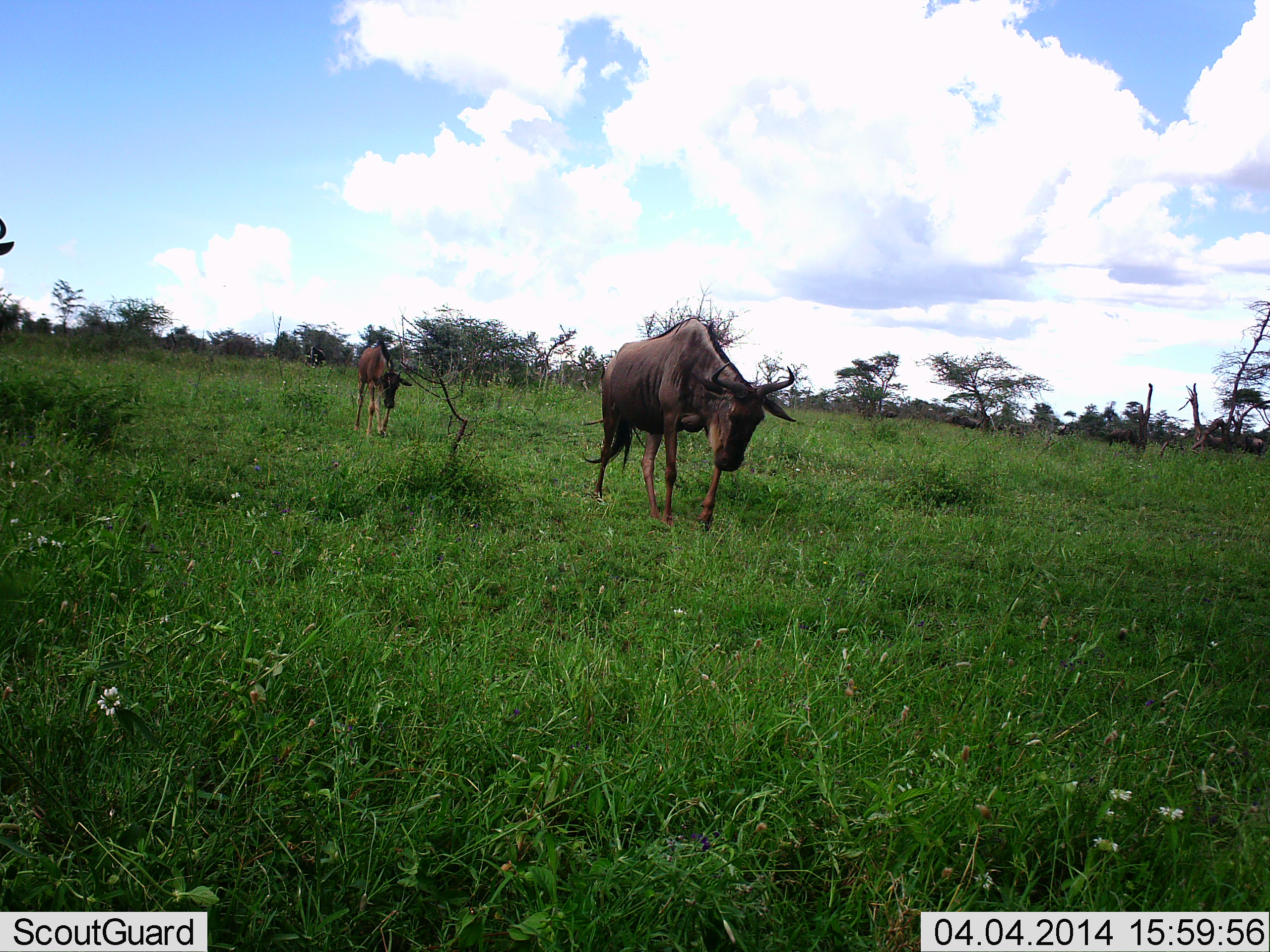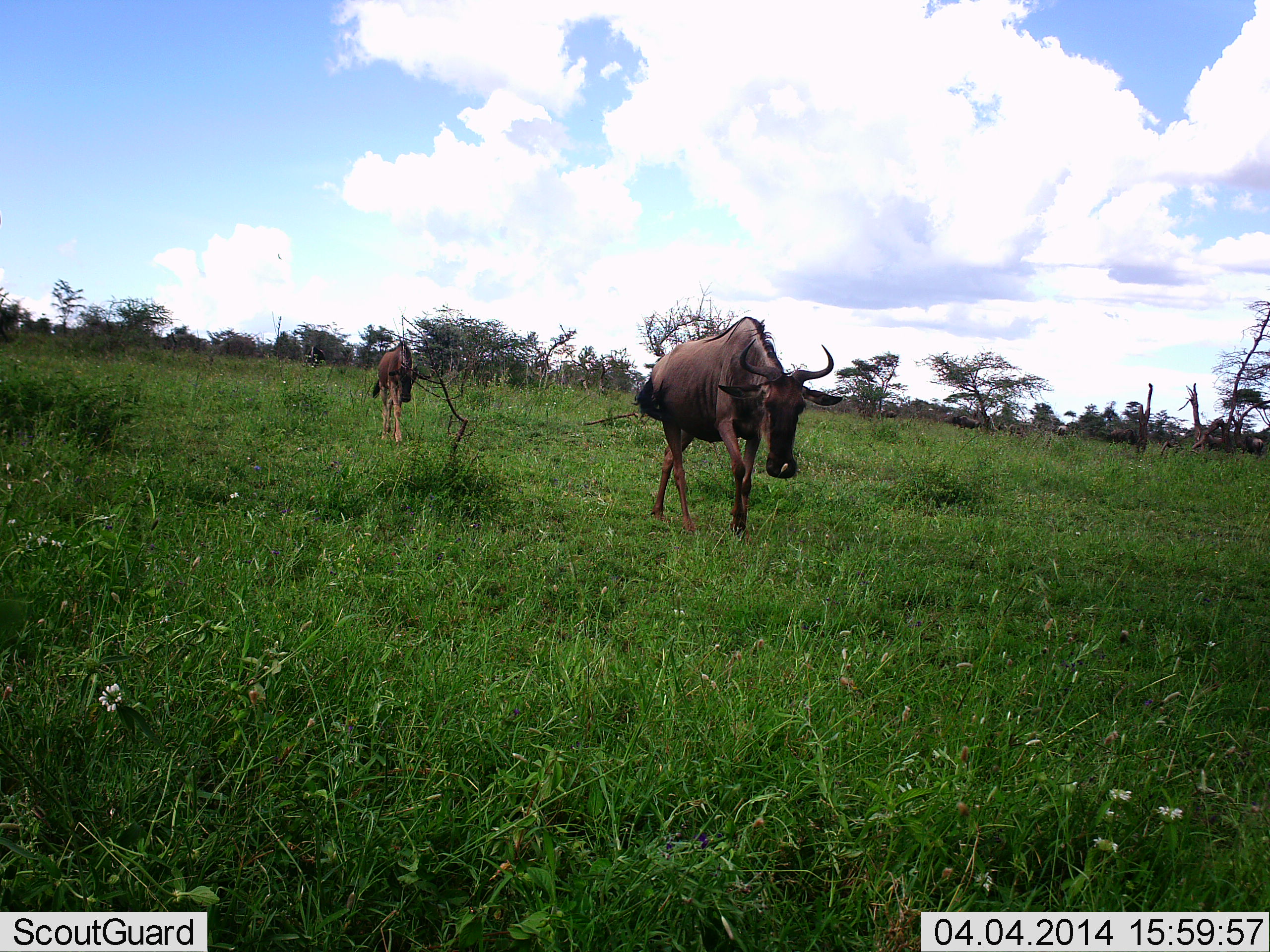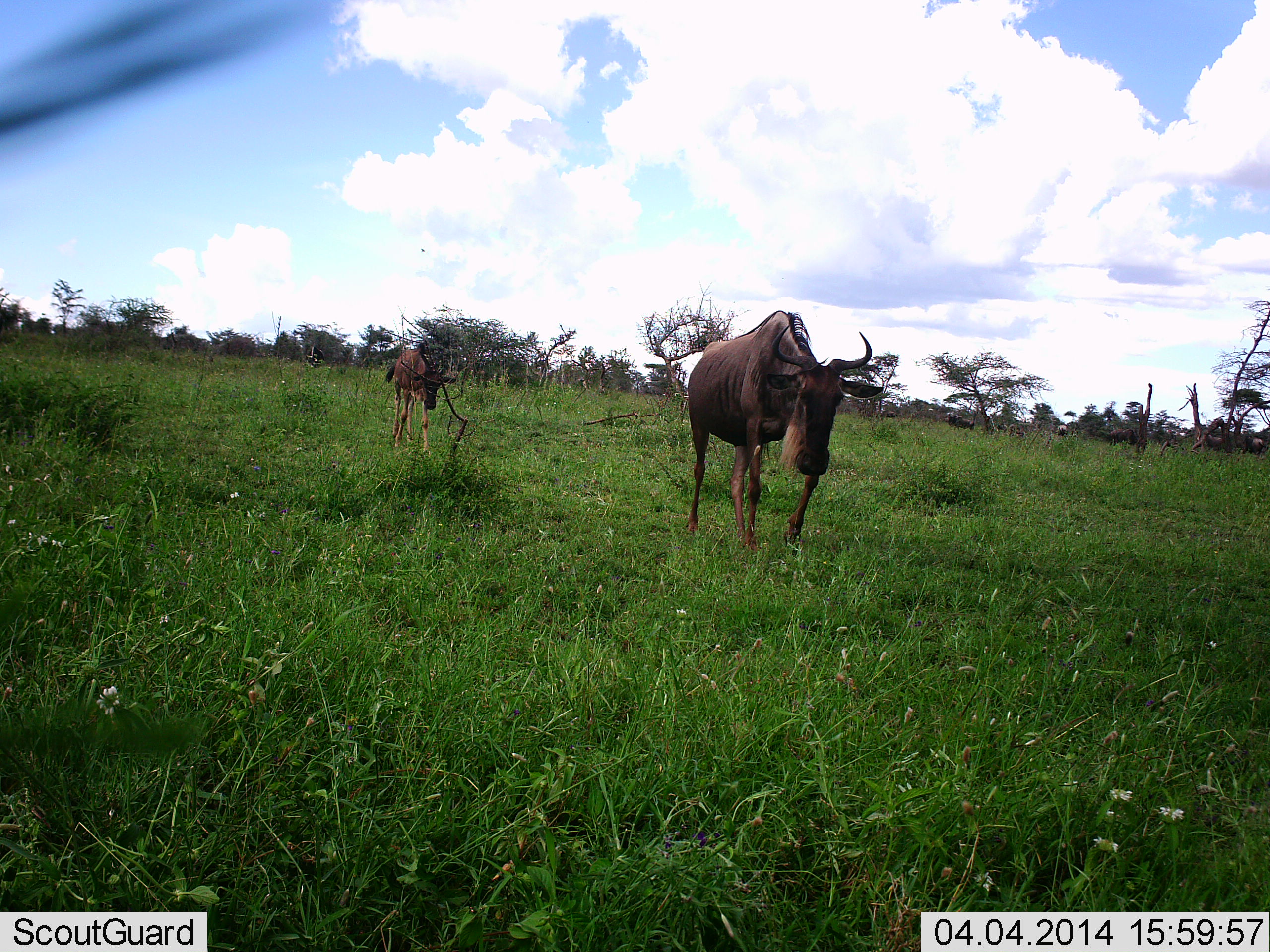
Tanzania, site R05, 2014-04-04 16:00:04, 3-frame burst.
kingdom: Animalia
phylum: Chordata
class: Mammalia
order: Artiodactyla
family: Bovidae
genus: Connochaetes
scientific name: Connochaetes taurinus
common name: blue wildebeest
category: wildebeest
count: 3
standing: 30%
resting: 0%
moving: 100%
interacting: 0%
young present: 50%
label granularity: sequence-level